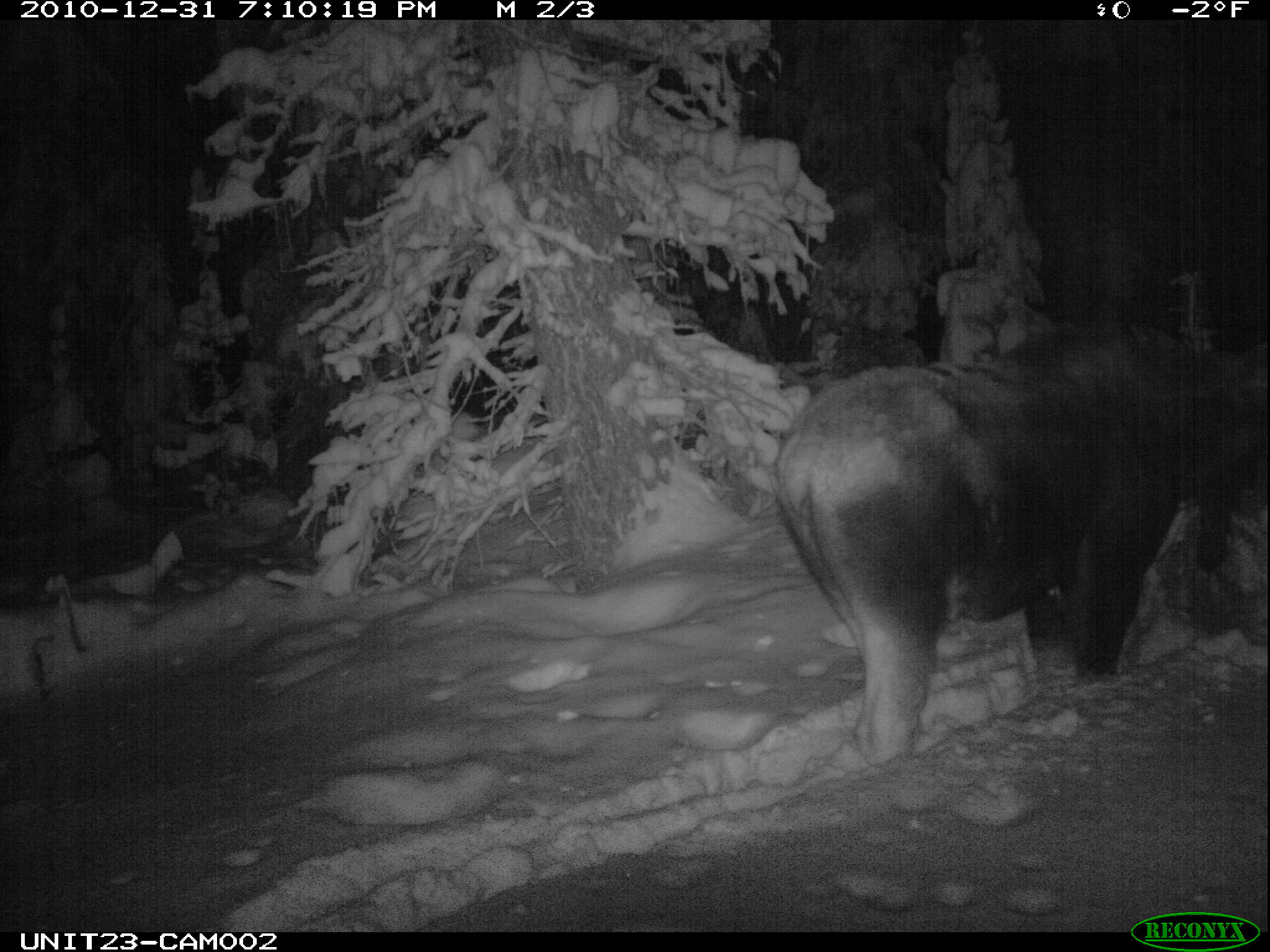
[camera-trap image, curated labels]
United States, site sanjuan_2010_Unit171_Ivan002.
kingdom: Animalia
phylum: Chordata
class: Mammalia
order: Artiodactyla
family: Cervidae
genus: Alces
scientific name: Alces alces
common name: moose